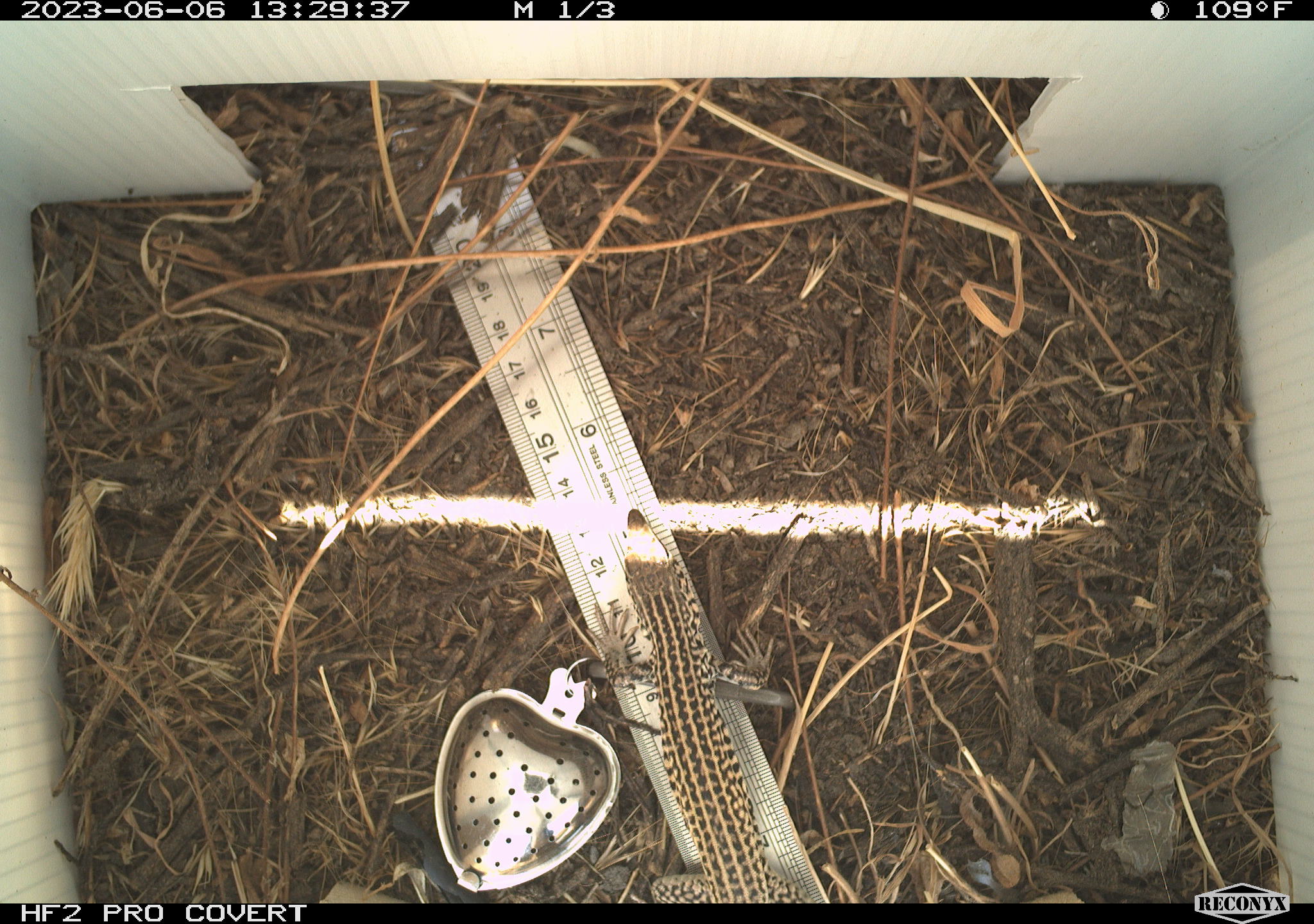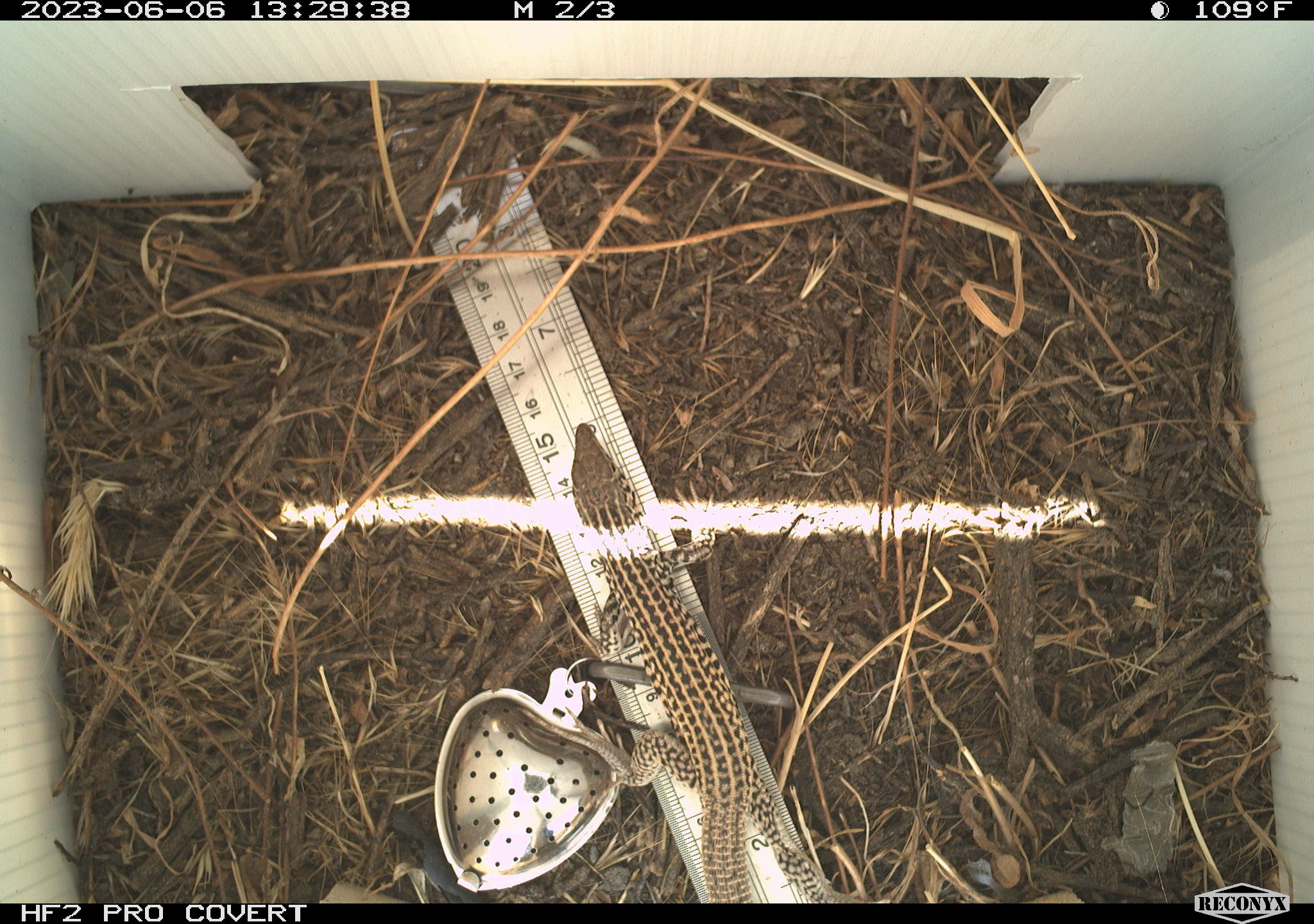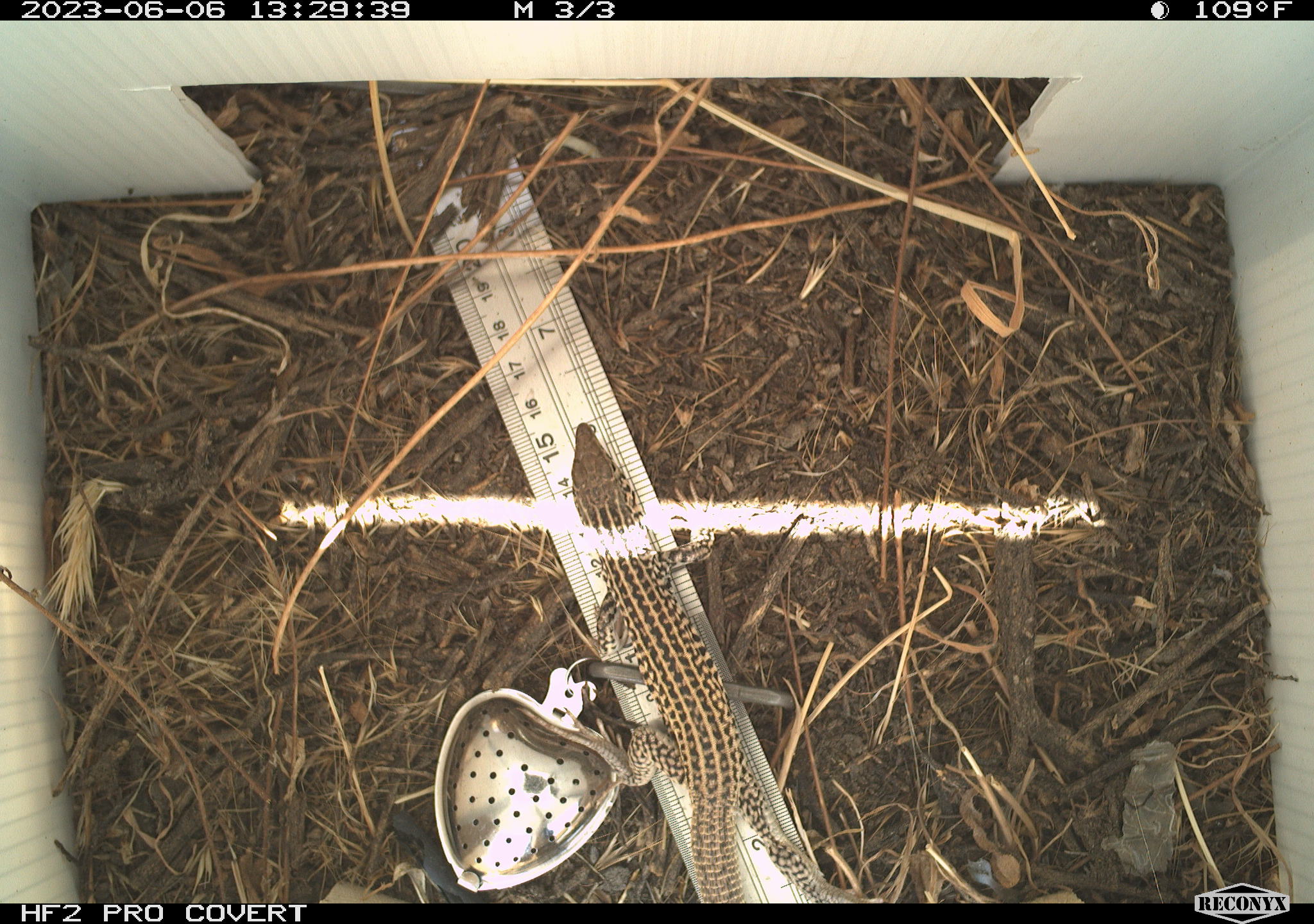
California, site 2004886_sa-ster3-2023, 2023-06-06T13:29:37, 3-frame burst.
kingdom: Animalia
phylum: Chordata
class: Reptilia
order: Squamata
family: Teiidae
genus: Aspidoscelis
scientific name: Aspidoscelis tigris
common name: western whiptail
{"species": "western whiptail (Aspidoscelis tigris)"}